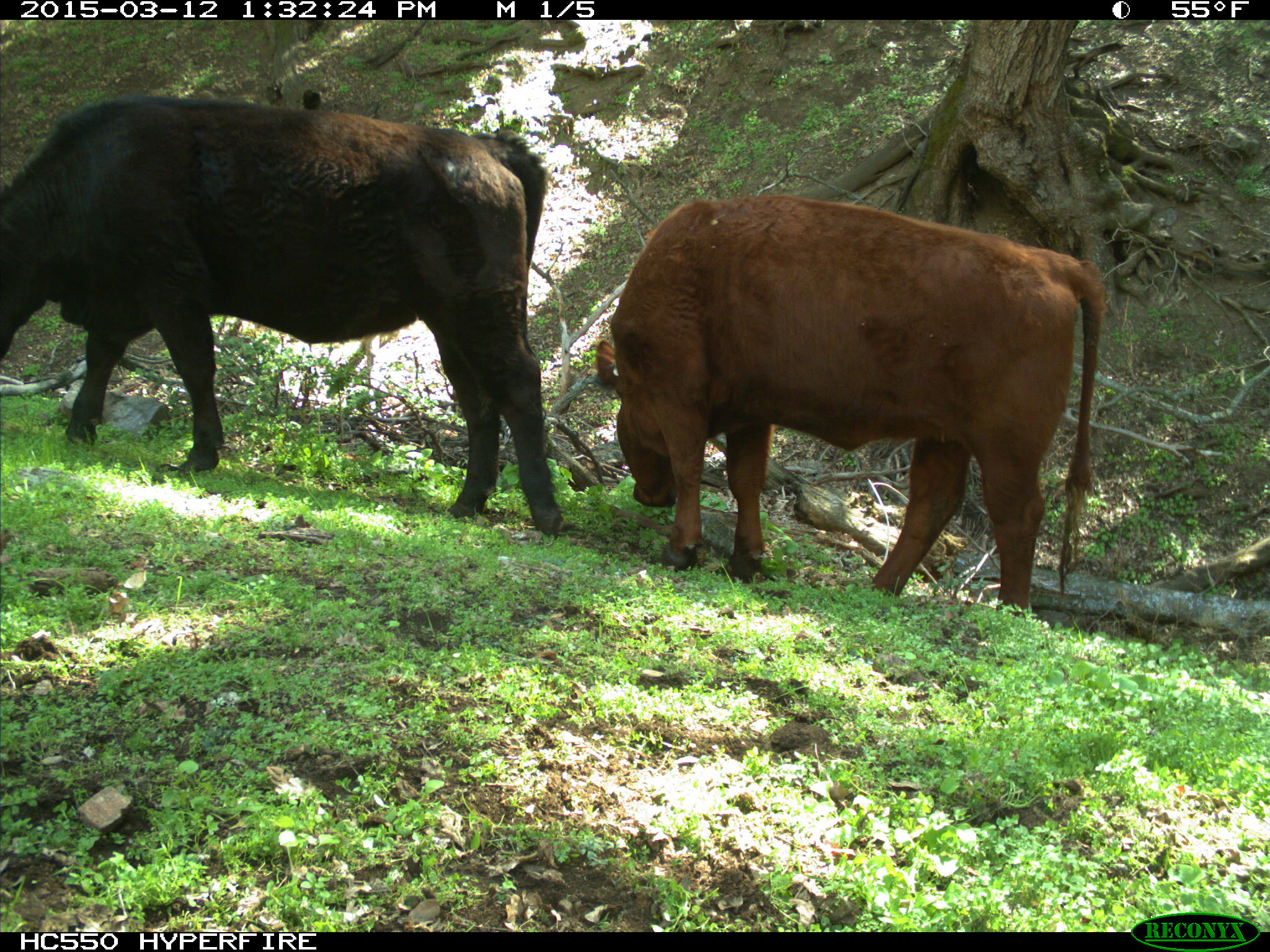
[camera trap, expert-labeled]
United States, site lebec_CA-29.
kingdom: Animalia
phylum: Chordata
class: Mammalia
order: Artiodactyla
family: Bovidae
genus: Bos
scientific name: Bos taurus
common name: domestic cow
Bos taurus (domestic cow).